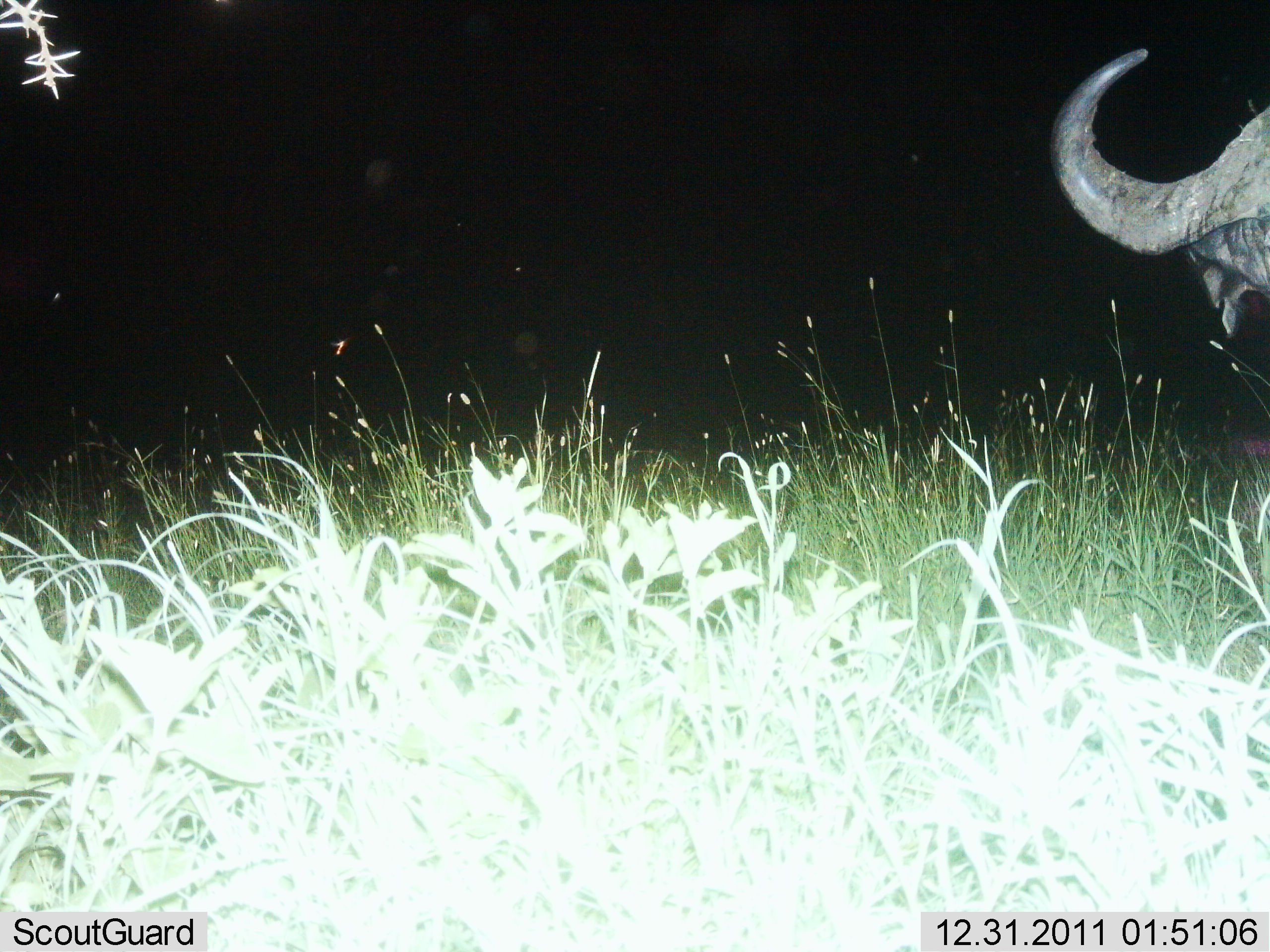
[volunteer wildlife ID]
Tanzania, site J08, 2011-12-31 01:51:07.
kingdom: Animalia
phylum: Chordata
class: Mammalia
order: Artiodactyla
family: Bovidae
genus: Syncerus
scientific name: Syncerus caffer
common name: cape buffalo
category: buffalo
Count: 1.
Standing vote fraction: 81%.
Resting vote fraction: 0%.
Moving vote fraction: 19%.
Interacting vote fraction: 0%.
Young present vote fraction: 0%.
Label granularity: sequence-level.